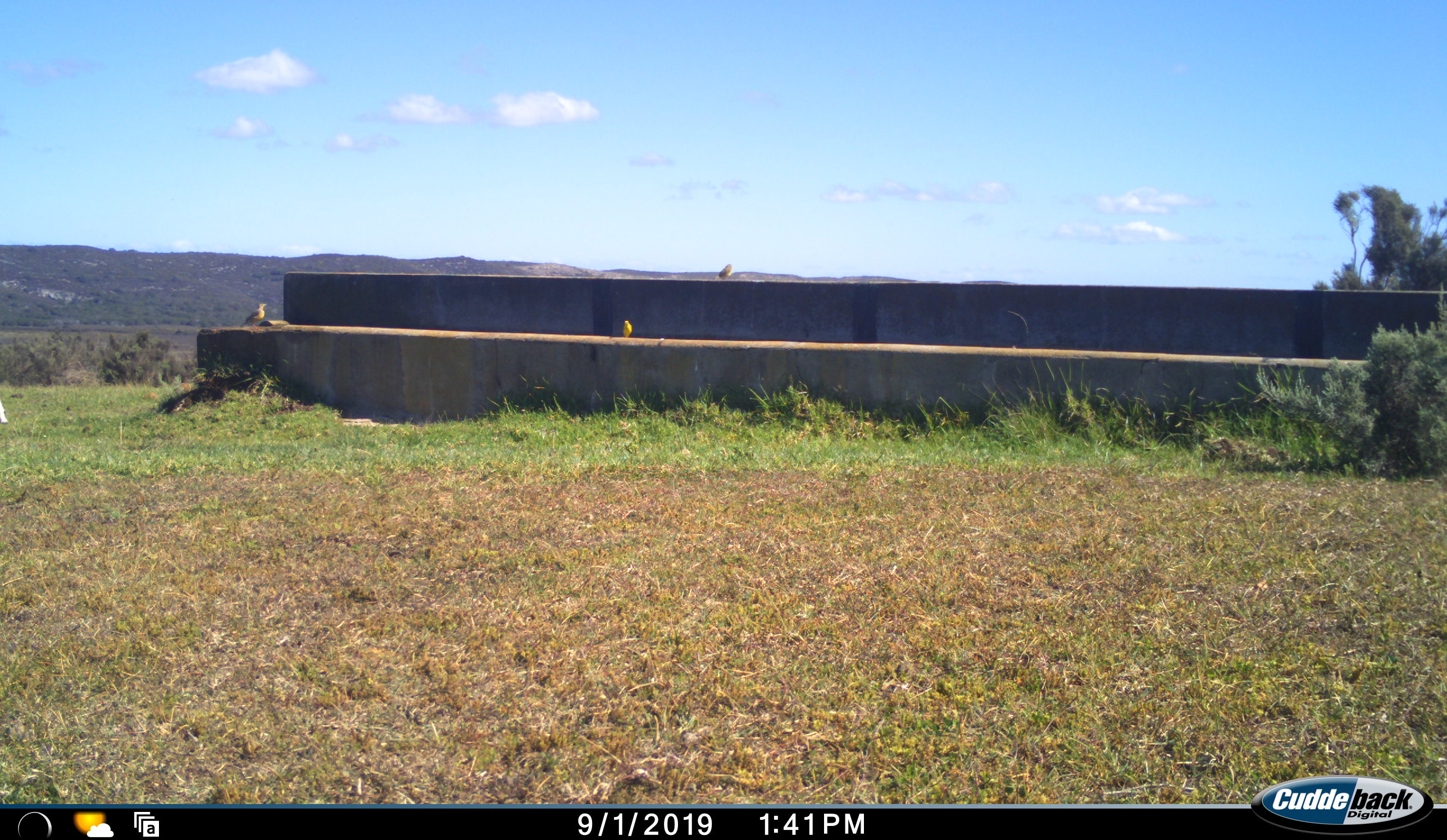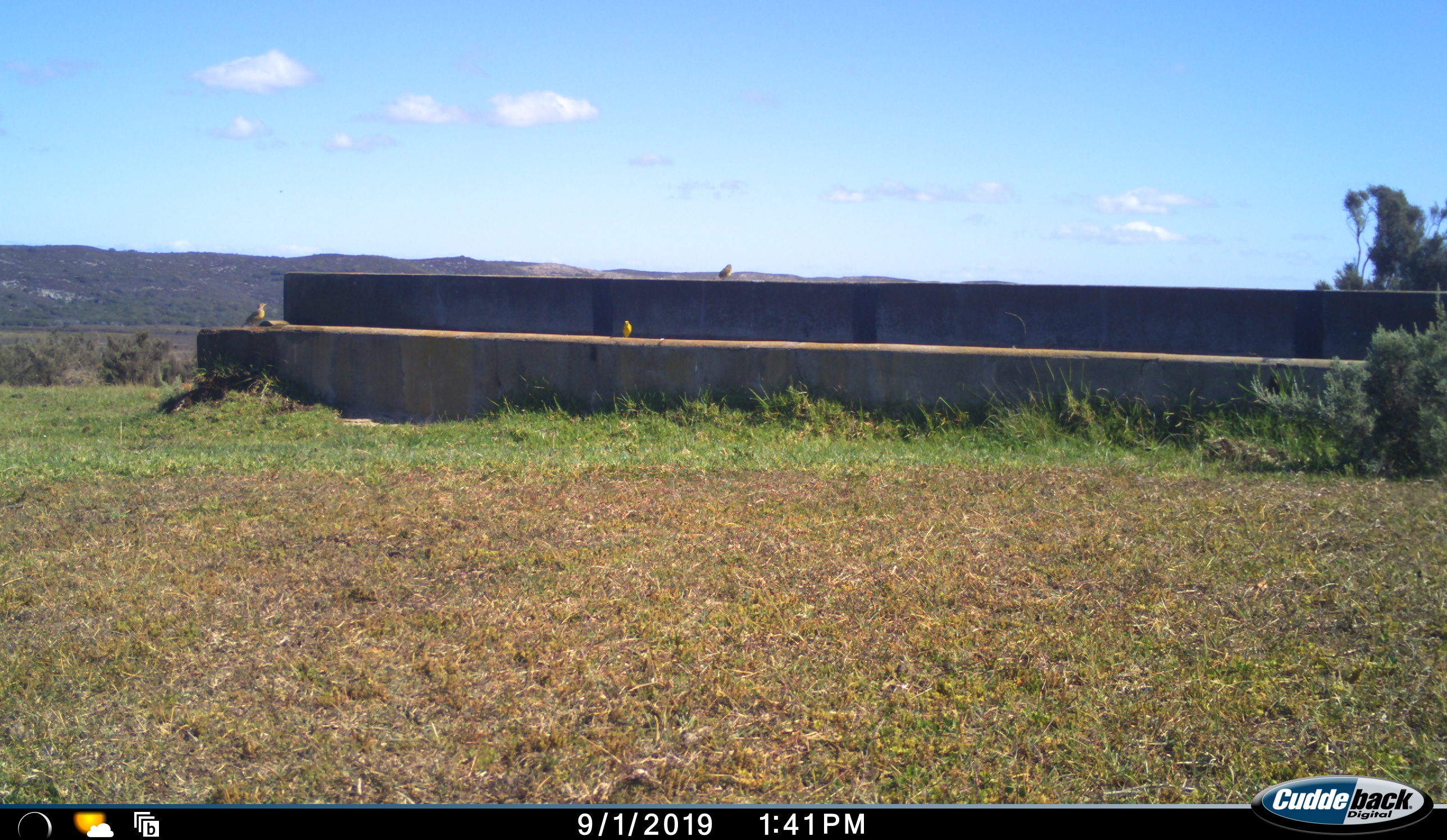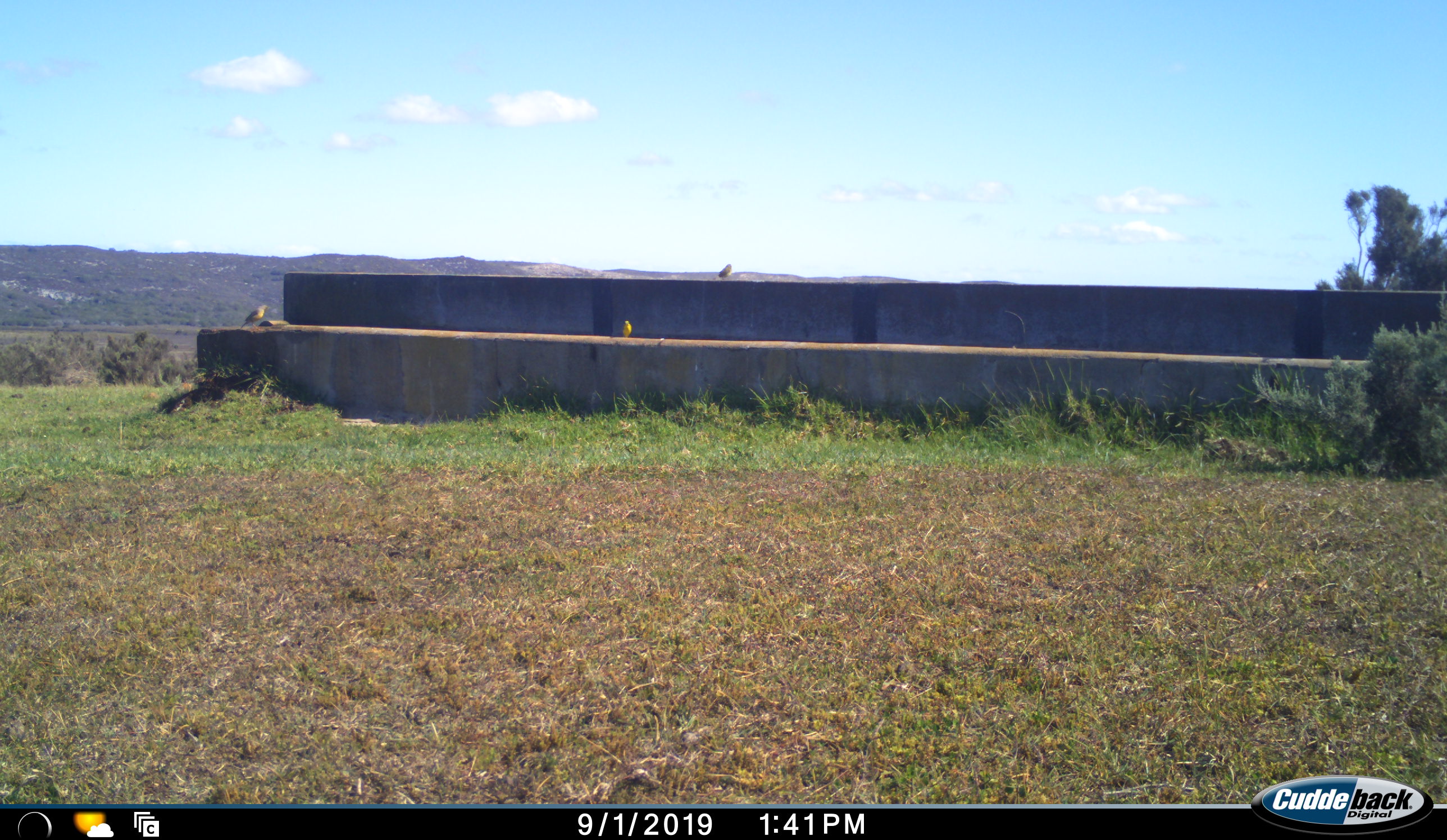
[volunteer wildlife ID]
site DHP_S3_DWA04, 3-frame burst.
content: unidentified animal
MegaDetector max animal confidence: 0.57